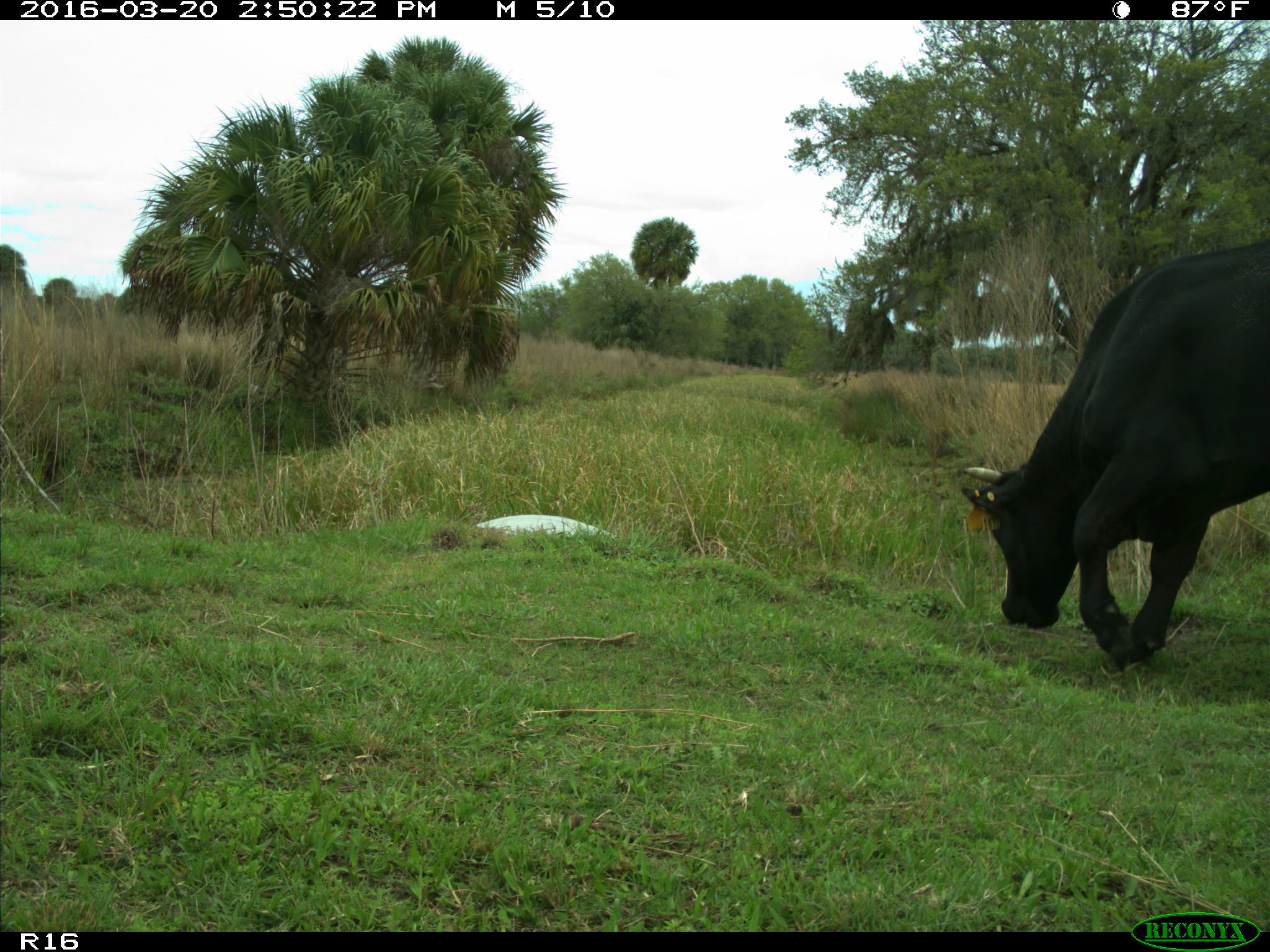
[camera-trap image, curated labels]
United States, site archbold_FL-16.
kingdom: Animalia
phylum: Chordata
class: Mammalia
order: Artiodactyla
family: Bovidae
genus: Bos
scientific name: Bos taurus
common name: domestic cow